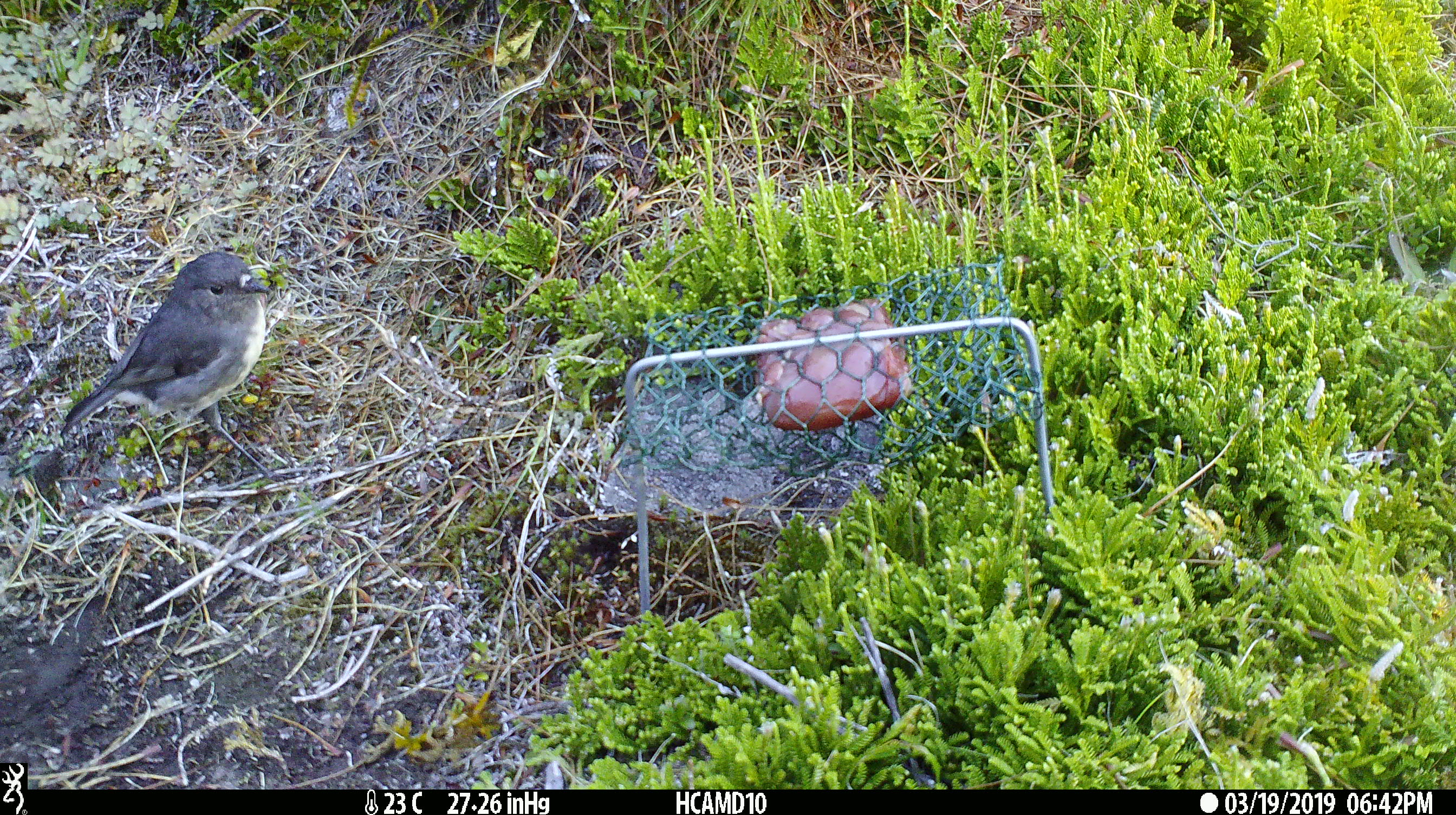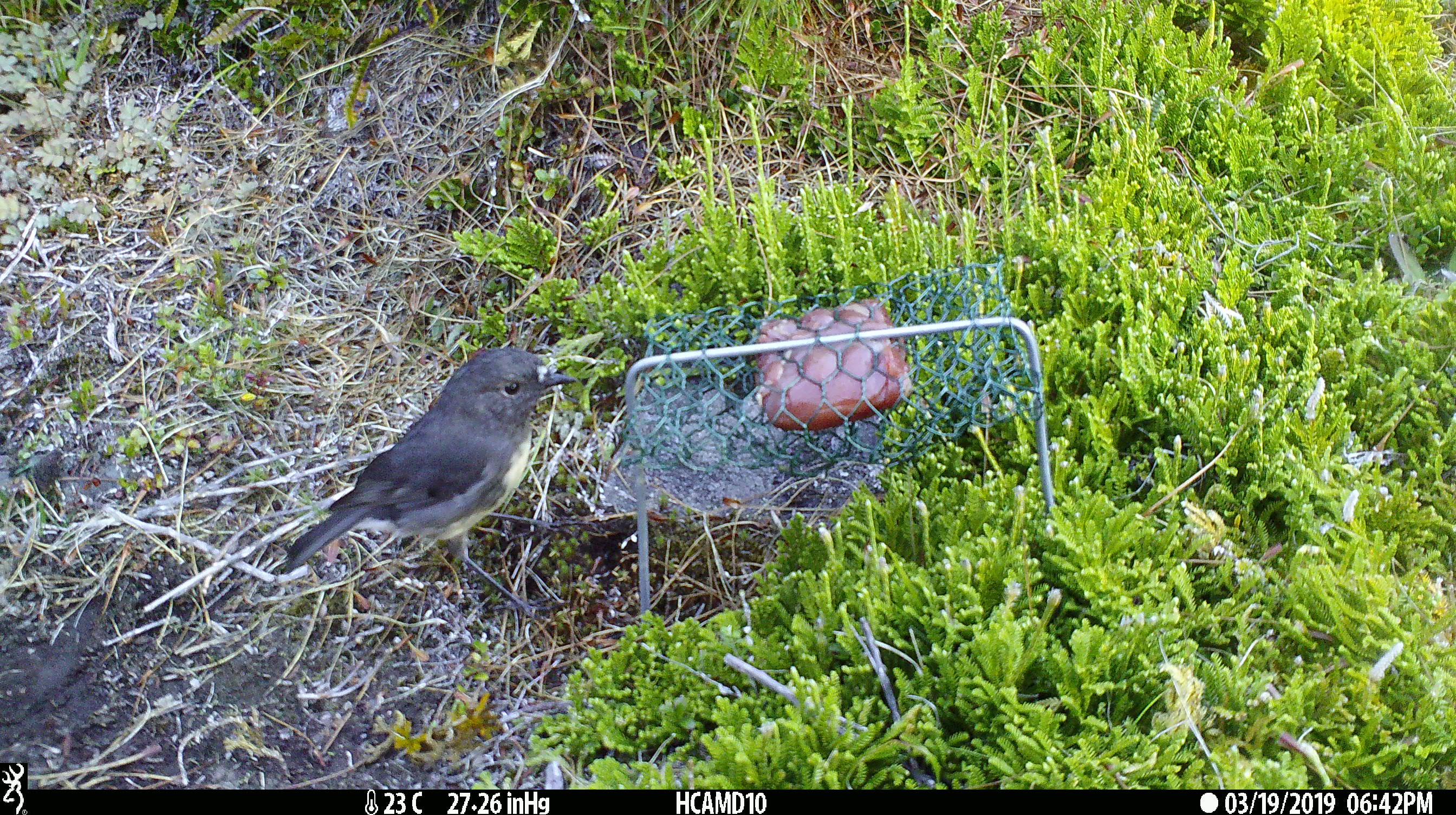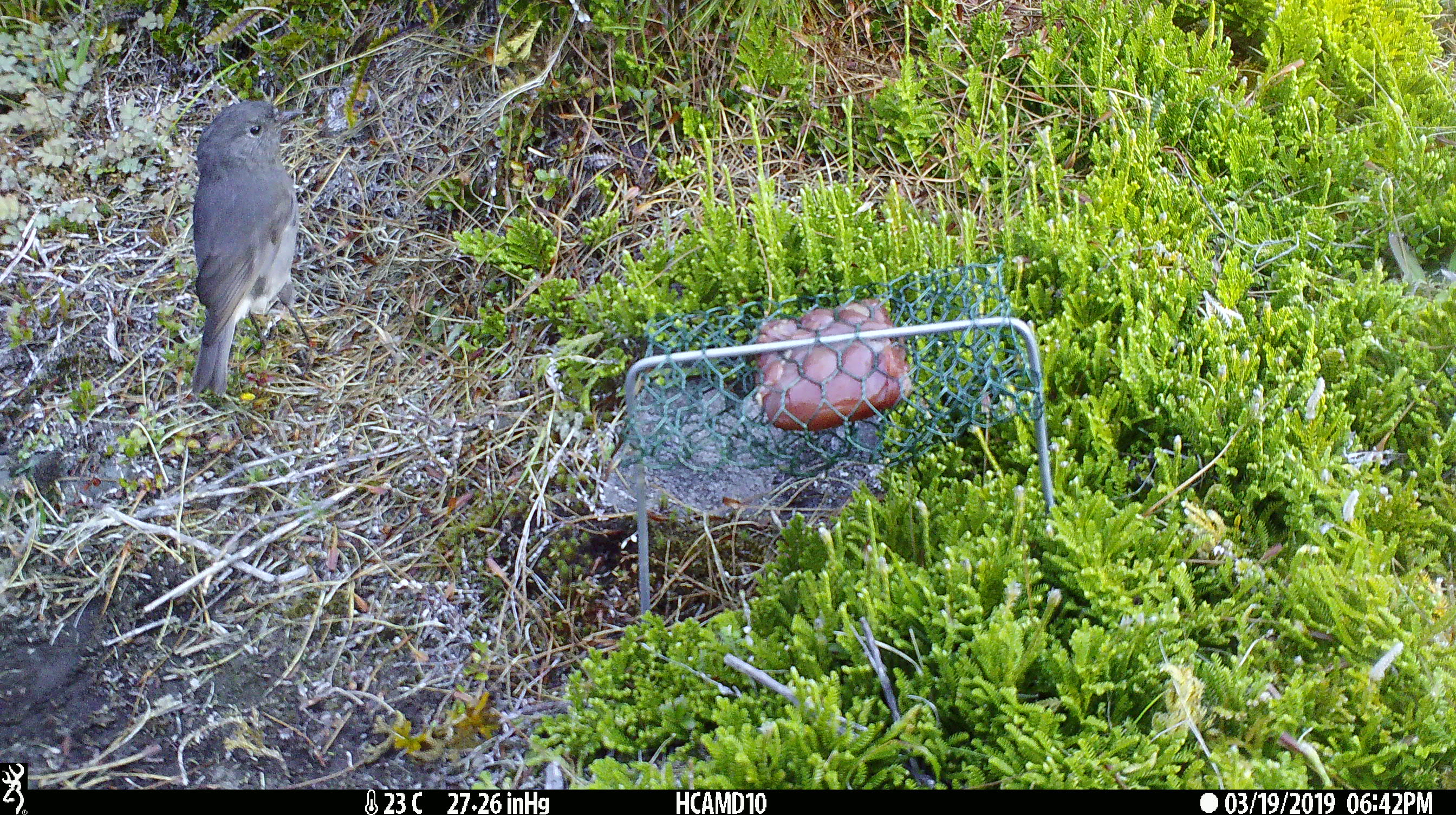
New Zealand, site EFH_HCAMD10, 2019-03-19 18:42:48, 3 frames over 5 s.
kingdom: Animalia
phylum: Chordata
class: Aves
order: Passeriformes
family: Petroicidae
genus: Petroica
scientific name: Petroica australis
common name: new zealand robin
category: robin